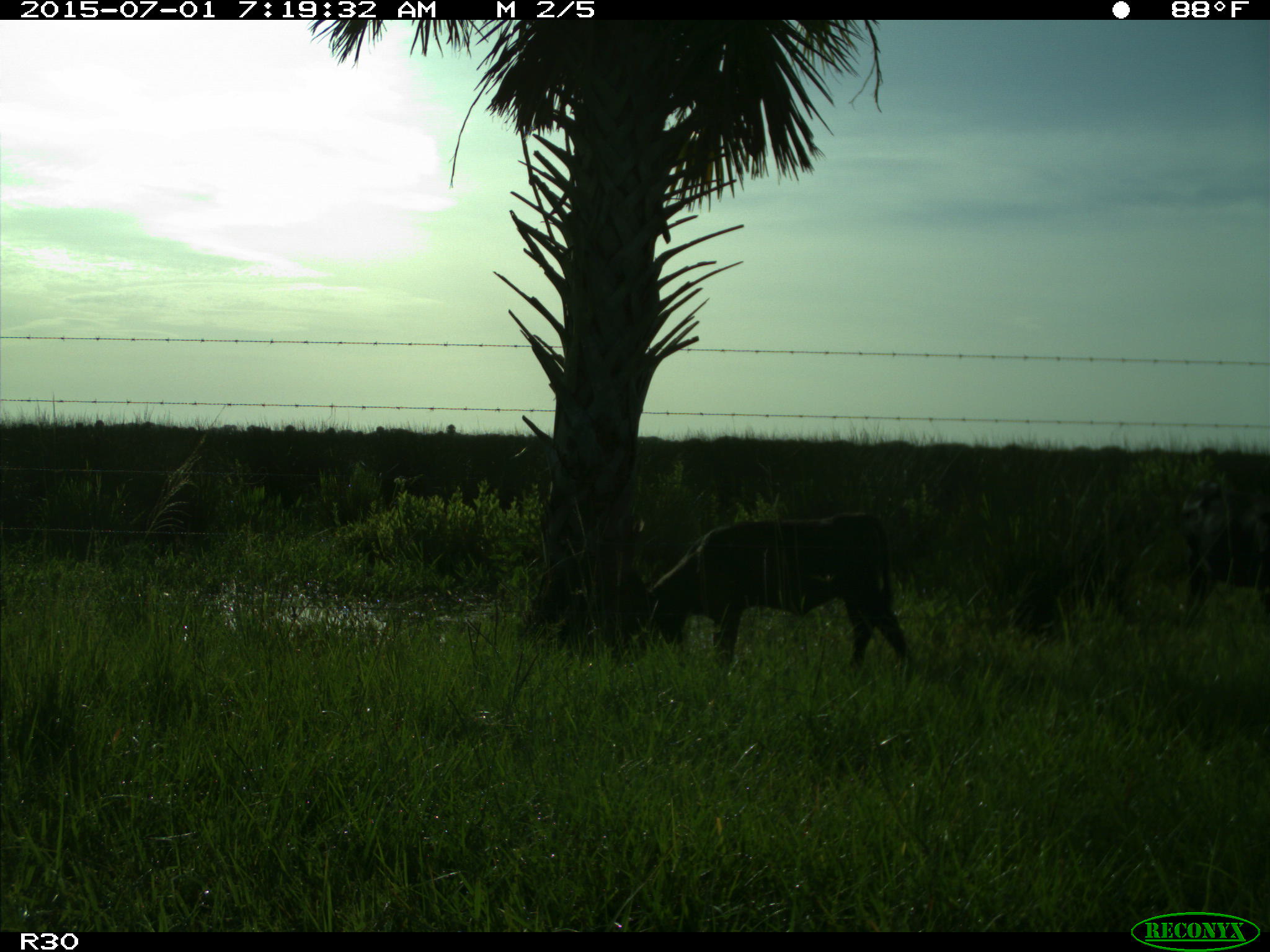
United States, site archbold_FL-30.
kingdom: Animalia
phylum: Chordata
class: Mammalia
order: Artiodactyla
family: Bovidae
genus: Bos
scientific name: Bos taurus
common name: domestic cow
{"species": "Bos taurus (domestic cow)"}